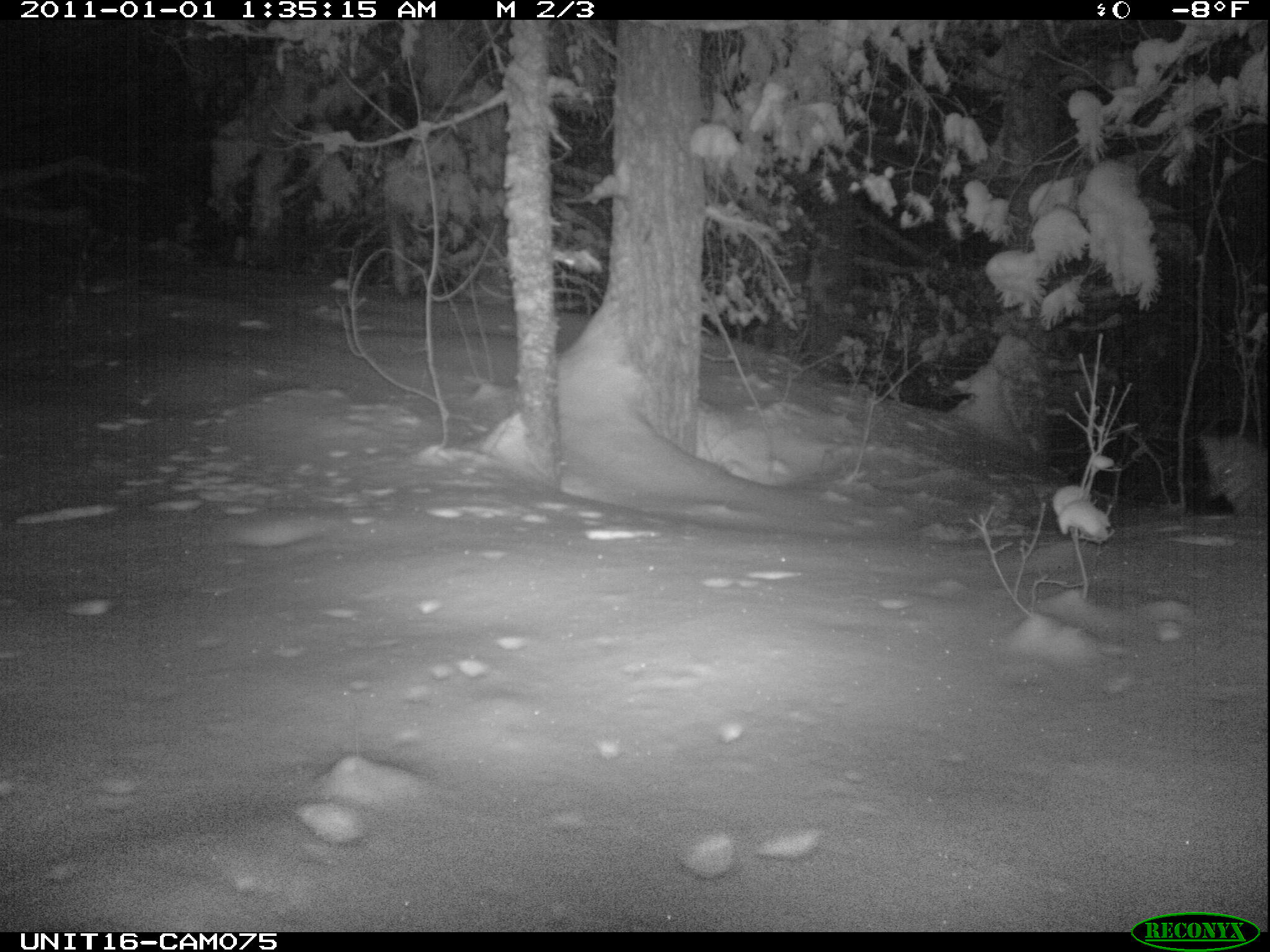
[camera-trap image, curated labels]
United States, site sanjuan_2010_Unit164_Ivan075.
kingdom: Animalia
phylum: Chordata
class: Mammalia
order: Carnivora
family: Canidae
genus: Canis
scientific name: Canis latrans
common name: coyote